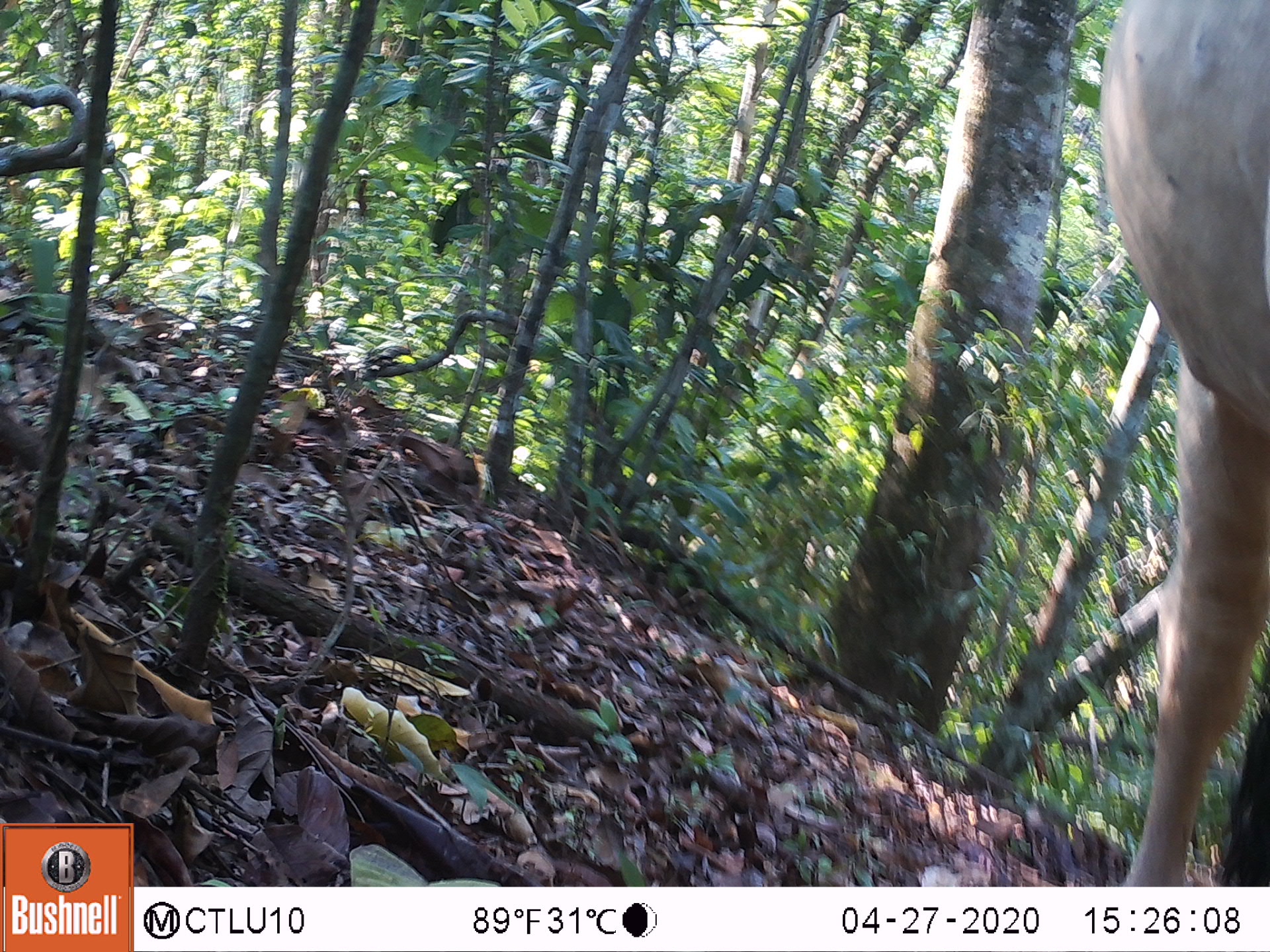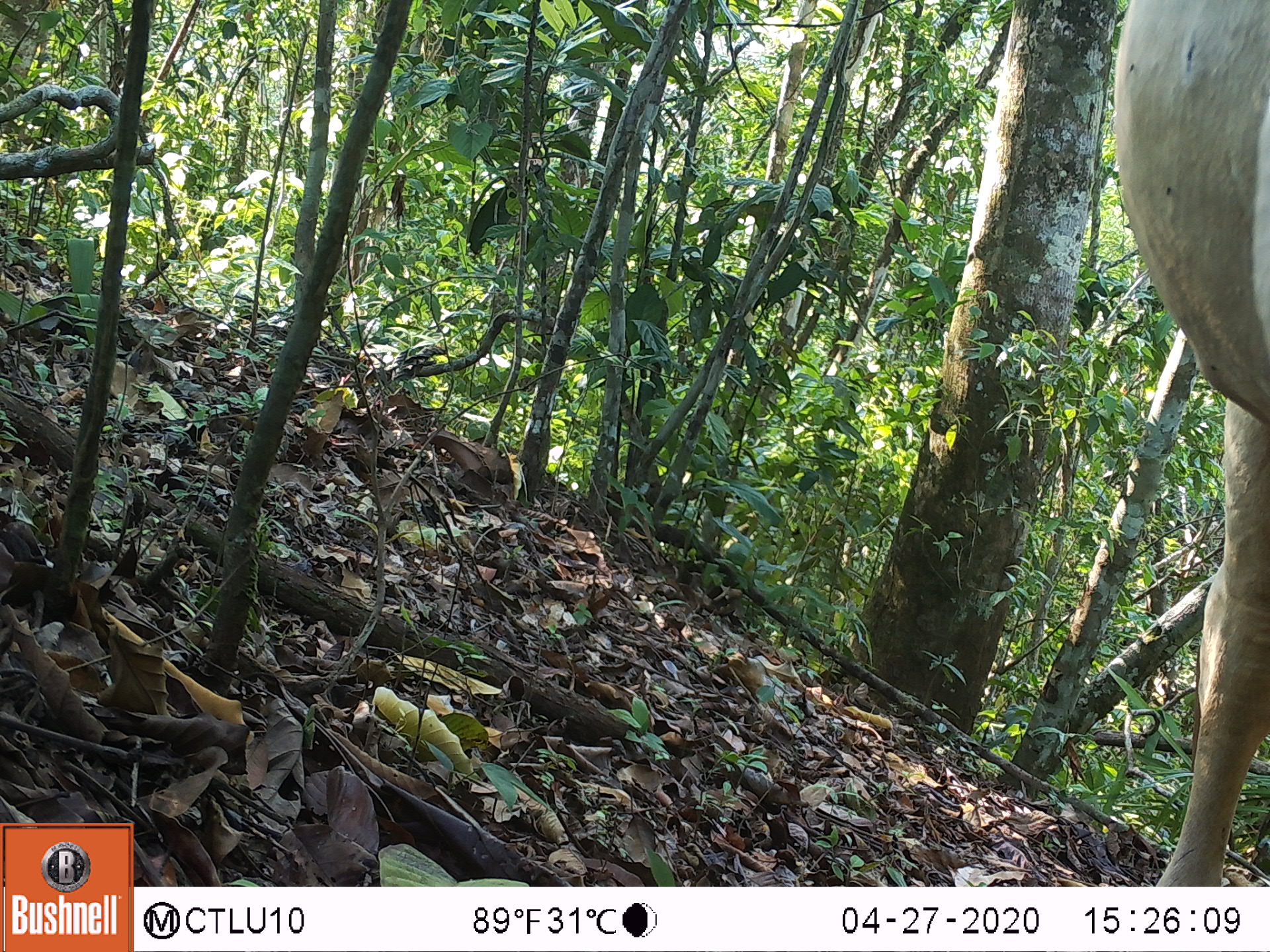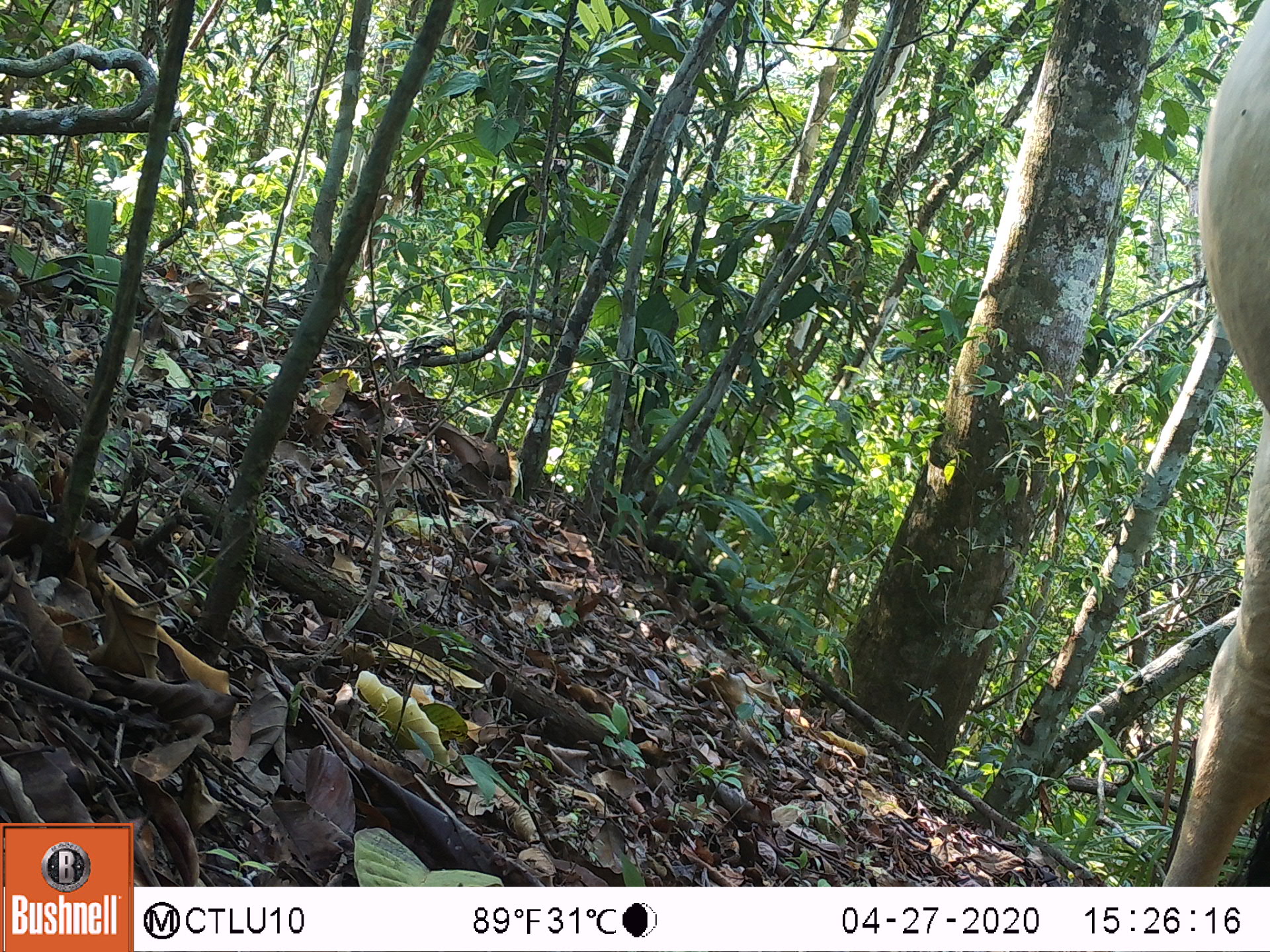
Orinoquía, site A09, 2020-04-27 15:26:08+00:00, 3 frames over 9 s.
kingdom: Animalia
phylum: Chordata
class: Mammalia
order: Artiodactyla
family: Bovidae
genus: Bos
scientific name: Bos taurus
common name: cow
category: cattle